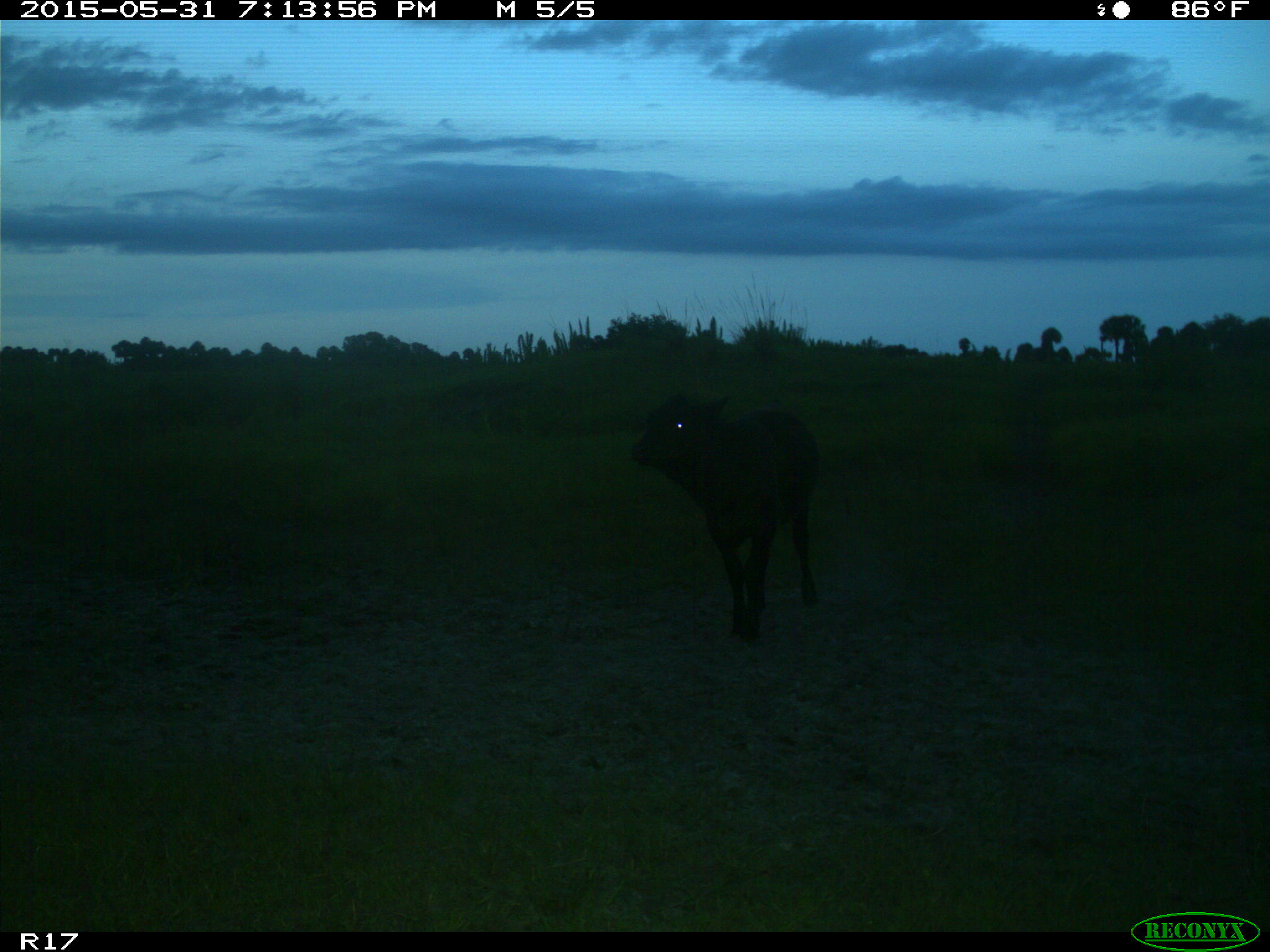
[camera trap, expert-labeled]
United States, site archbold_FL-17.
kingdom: Animalia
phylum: Chordata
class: Mammalia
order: Artiodactyla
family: Bovidae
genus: Bos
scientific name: Bos taurus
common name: domestic cow